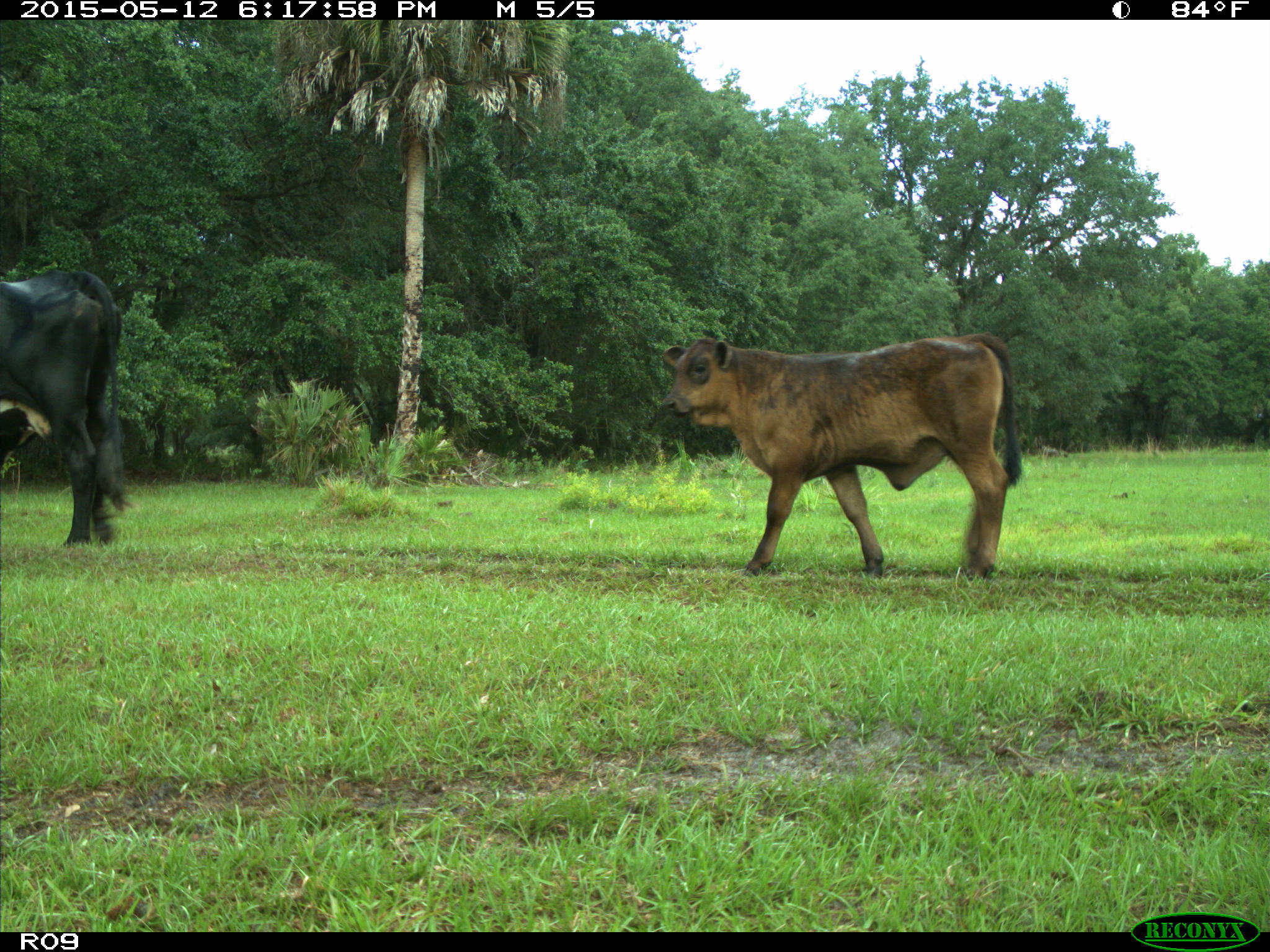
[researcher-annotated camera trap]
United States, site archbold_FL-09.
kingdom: Animalia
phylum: Chordata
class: Mammalia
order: Artiodactyla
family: Bovidae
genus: Bos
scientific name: Bos taurus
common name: domestic cow